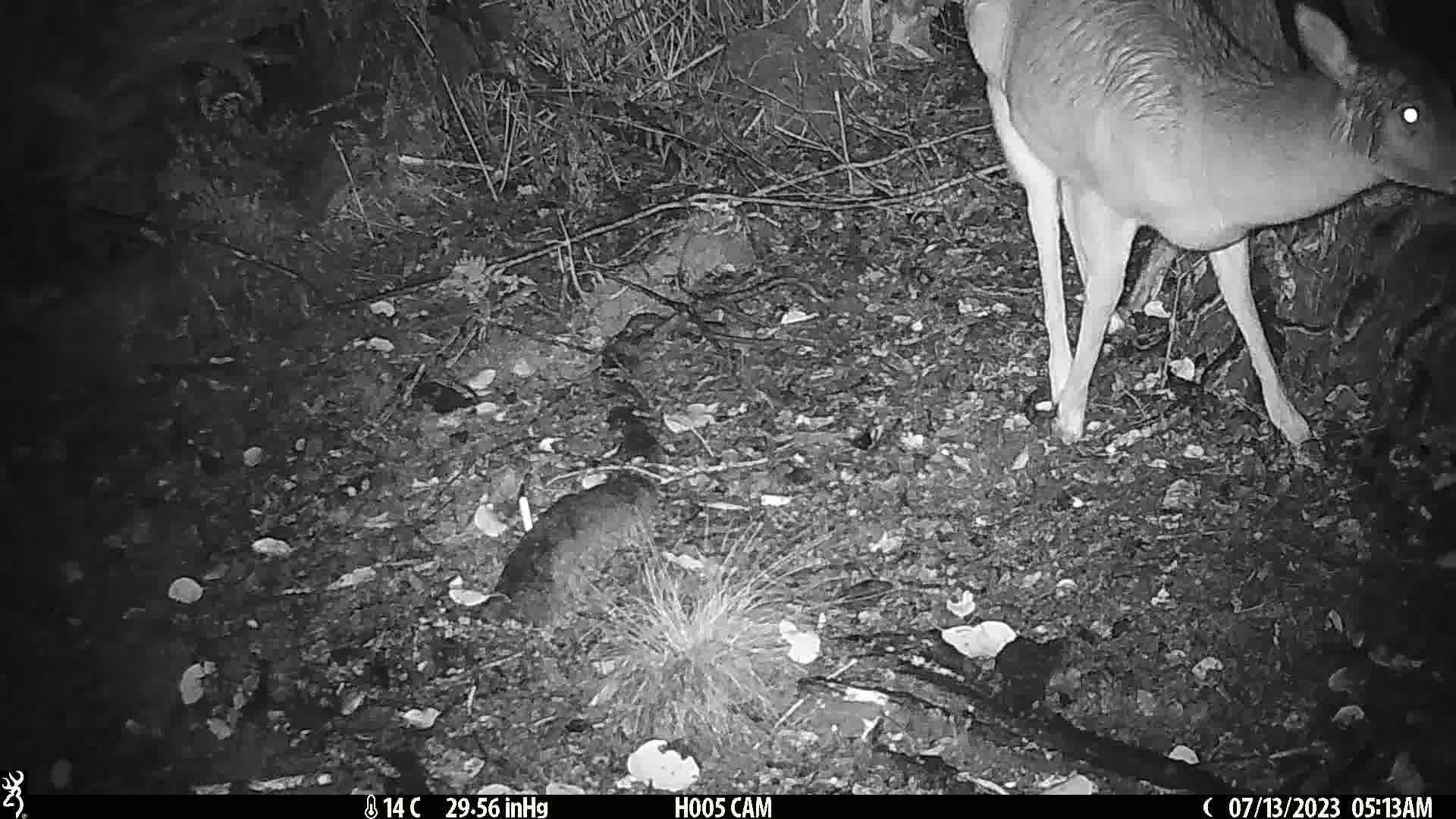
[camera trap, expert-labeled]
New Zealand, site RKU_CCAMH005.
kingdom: Animalia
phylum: Chordata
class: Mammalia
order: Artiodactyla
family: Cervidae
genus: Odocoileus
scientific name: Odocoileus virginianus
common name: white-tailed deer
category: white tailed deer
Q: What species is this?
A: White tailed deer (white-tailed deer) (Odocoileus virginianus).